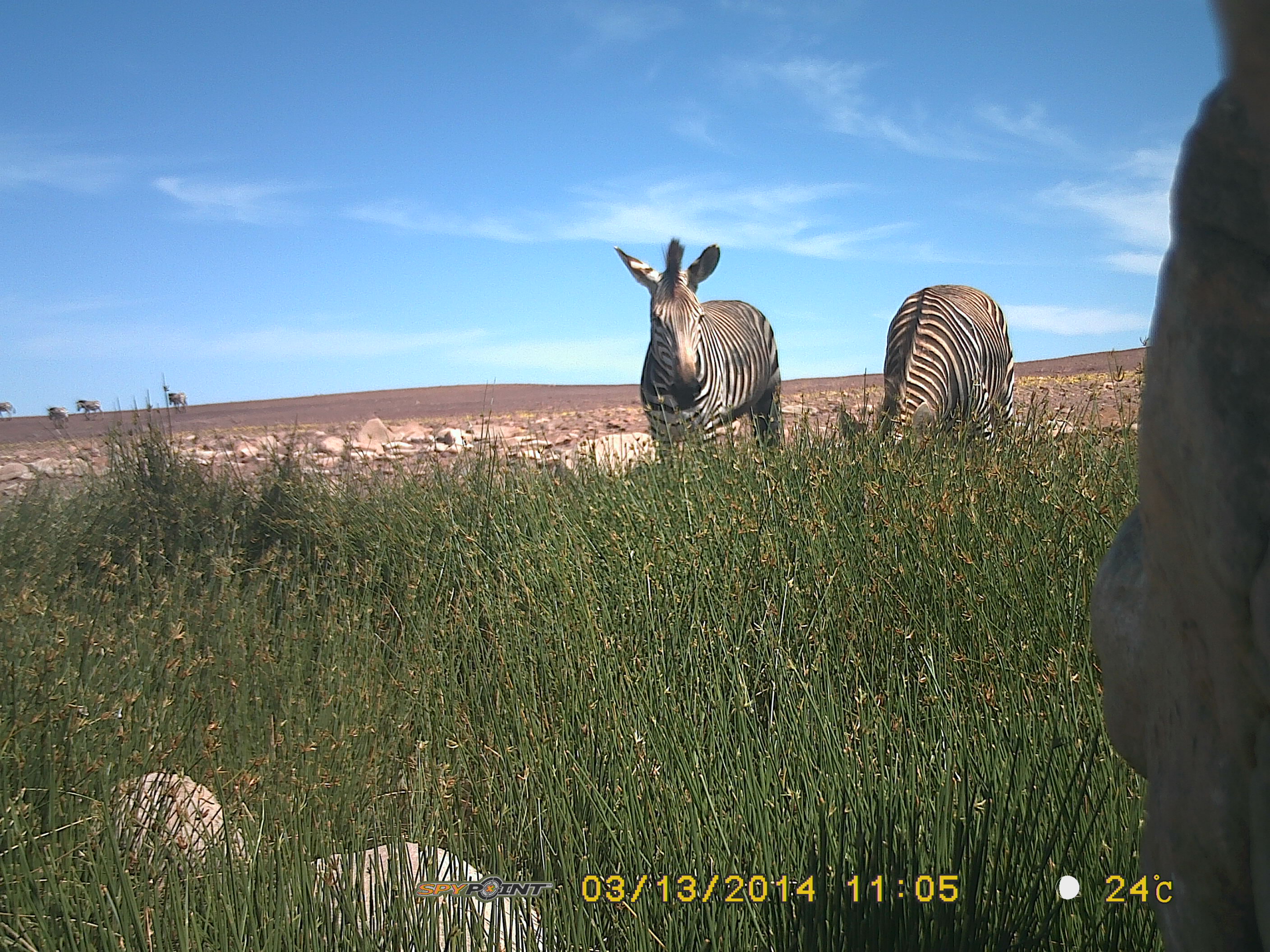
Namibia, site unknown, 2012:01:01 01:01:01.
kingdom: Animalia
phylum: Chordata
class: Mammalia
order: Perissodactyla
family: Equidae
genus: Equus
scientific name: Equus zebra hartmannae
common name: hartmann's mountain zebra